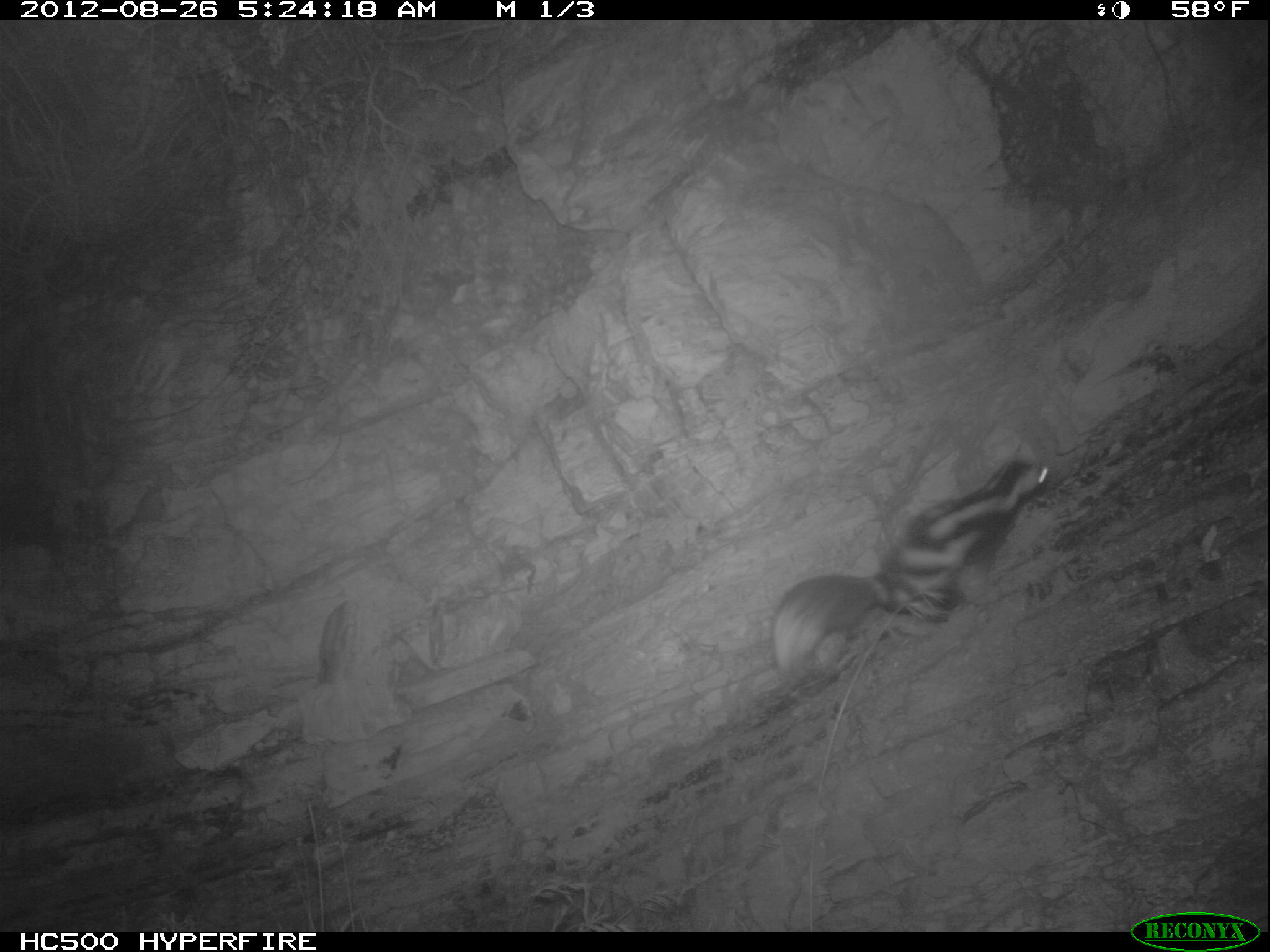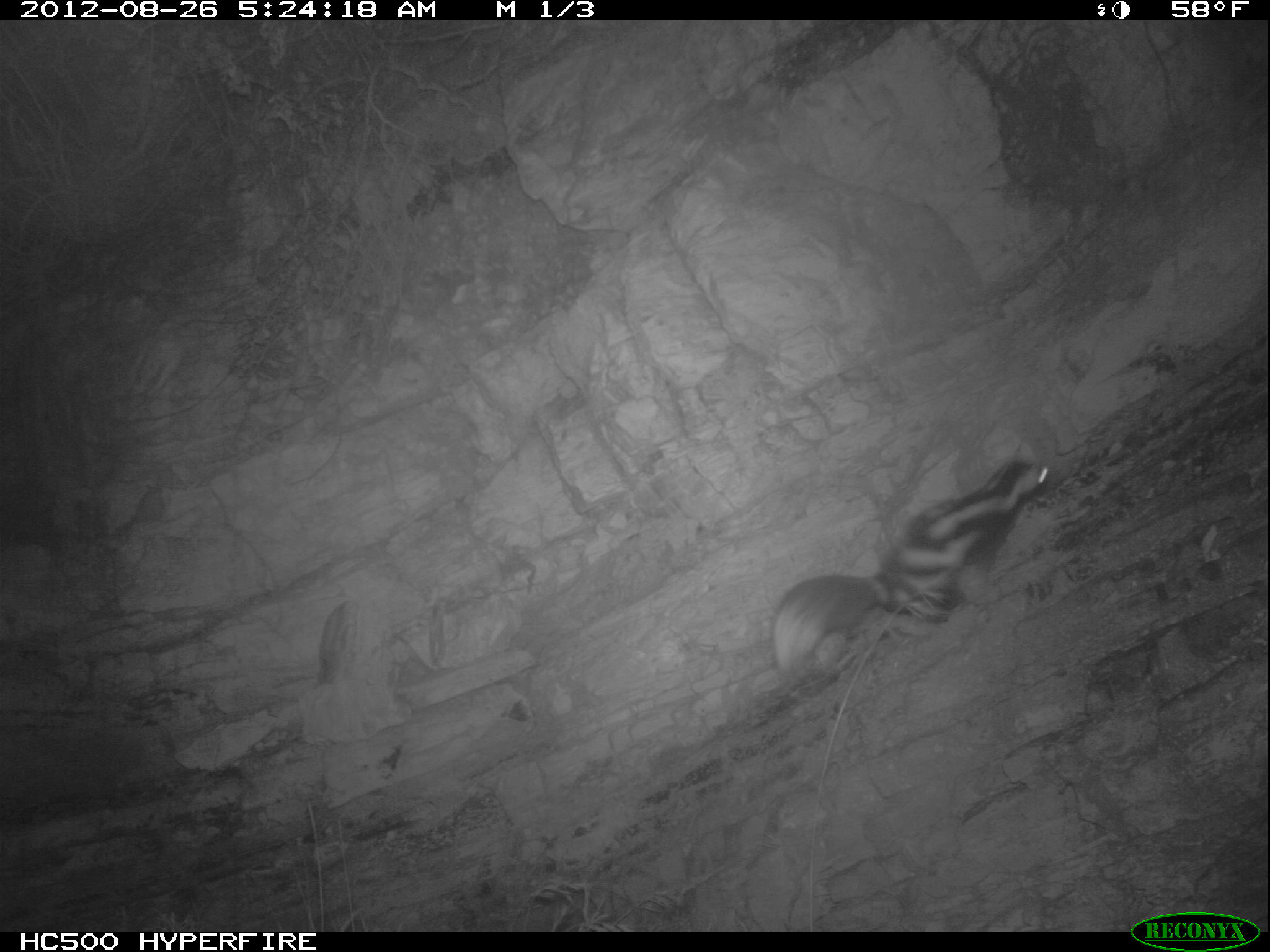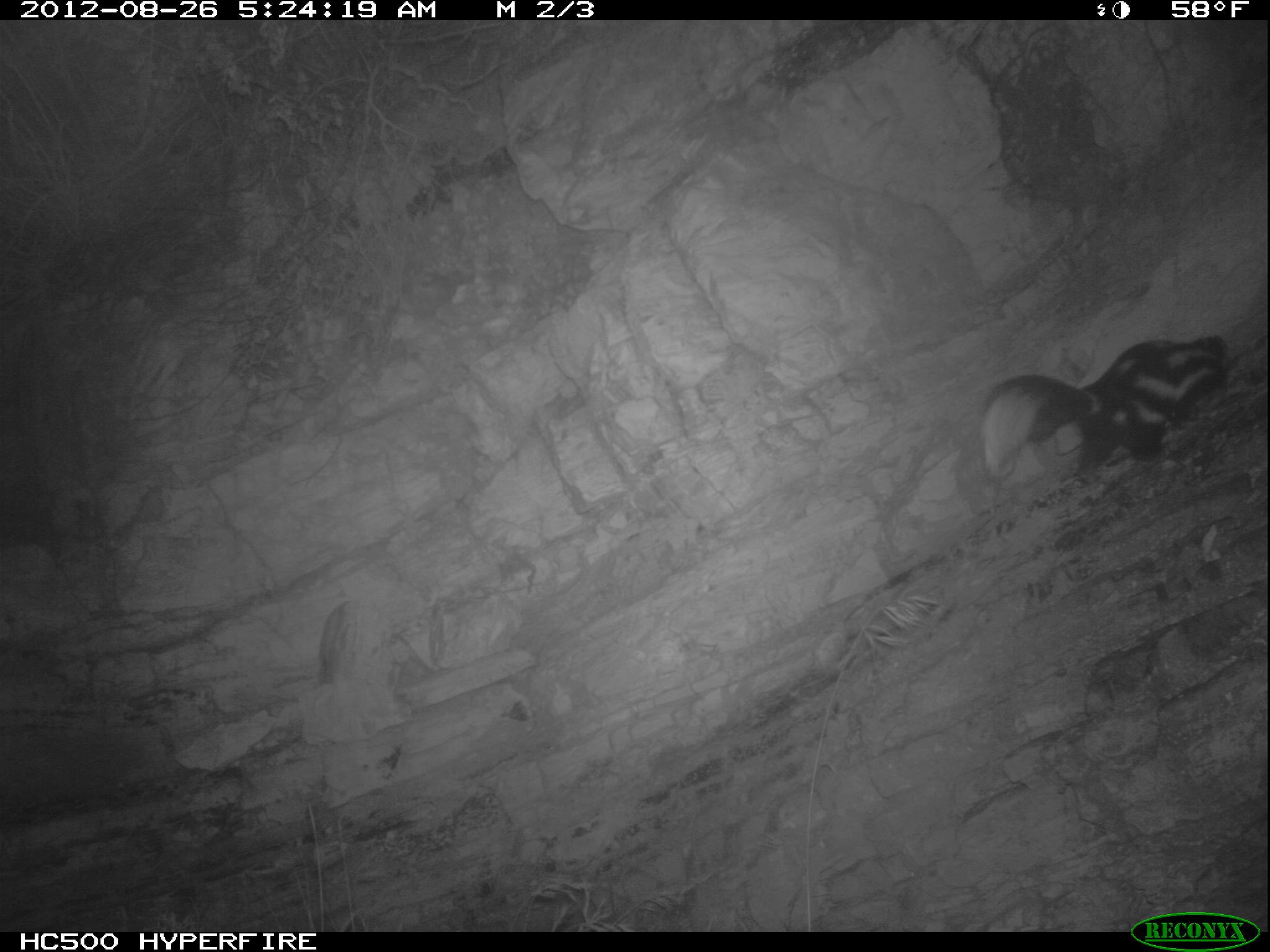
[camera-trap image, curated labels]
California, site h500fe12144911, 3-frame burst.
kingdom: Animalia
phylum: Chordata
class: Mammalia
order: Carnivora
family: Mephitidae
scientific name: Mephitidae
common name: skunk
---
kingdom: Animalia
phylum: Chordata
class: Mammalia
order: Rodentia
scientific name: Rodentia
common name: rodent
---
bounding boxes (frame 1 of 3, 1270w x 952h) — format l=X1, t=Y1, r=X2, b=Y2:
skunk: l=766, t=439, r=1051, b=682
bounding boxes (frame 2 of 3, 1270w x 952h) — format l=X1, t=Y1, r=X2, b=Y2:
rodent: l=773, t=461, r=1051, b=670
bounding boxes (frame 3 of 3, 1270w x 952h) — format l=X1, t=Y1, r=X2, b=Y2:
skunk: l=981, t=332, r=1264, b=484